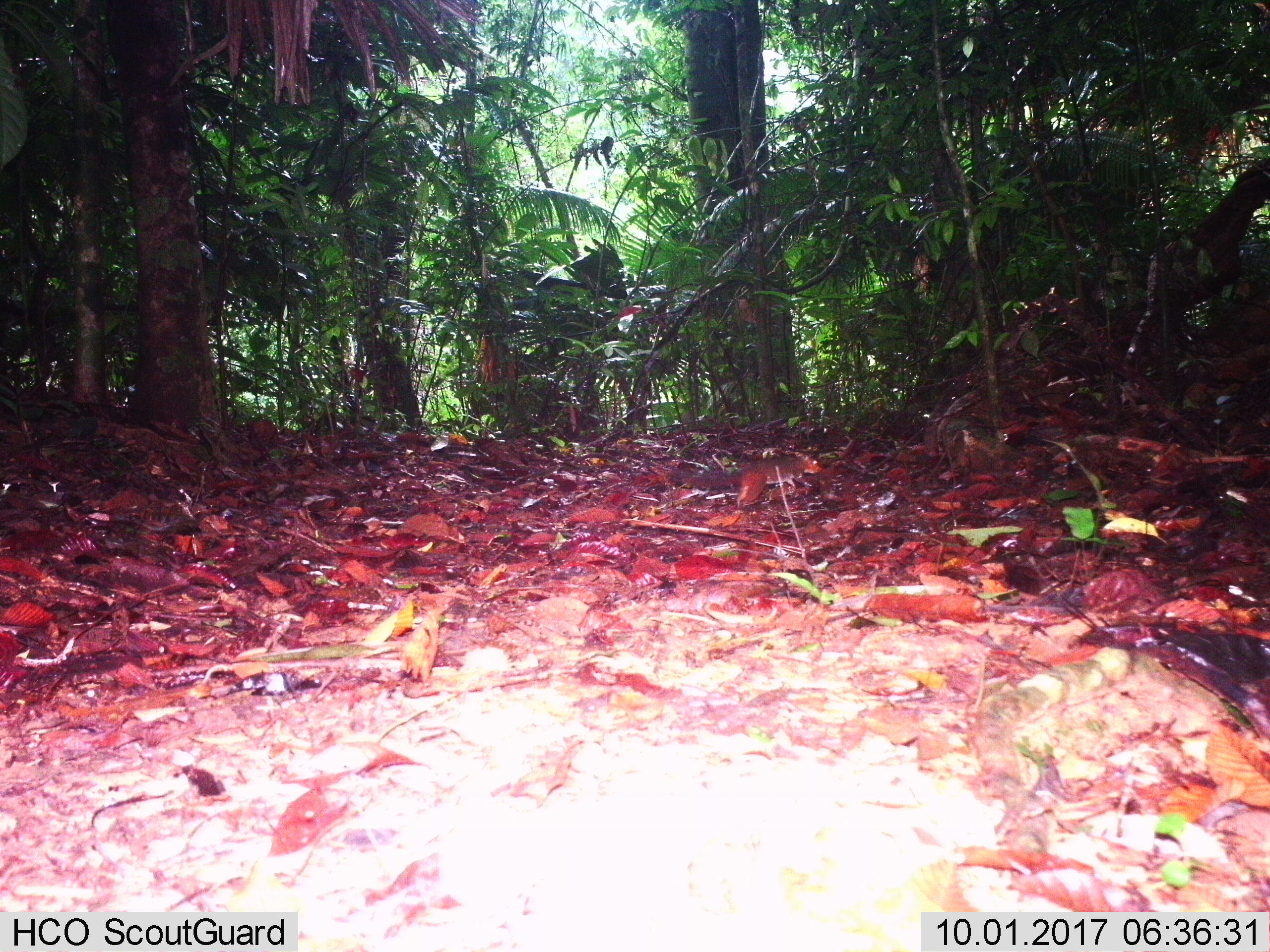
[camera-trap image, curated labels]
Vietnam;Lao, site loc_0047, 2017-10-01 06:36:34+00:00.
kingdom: Animalia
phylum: Chordata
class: Mammalia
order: Rodentia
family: Sciuridae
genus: Dremomys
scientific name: Dremomys rufigenis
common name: red-cheeked squirrel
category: red cheeked squirrel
Red cheeked squirrel (red-cheeked squirrel) (Dremomys rufigenis). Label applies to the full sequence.